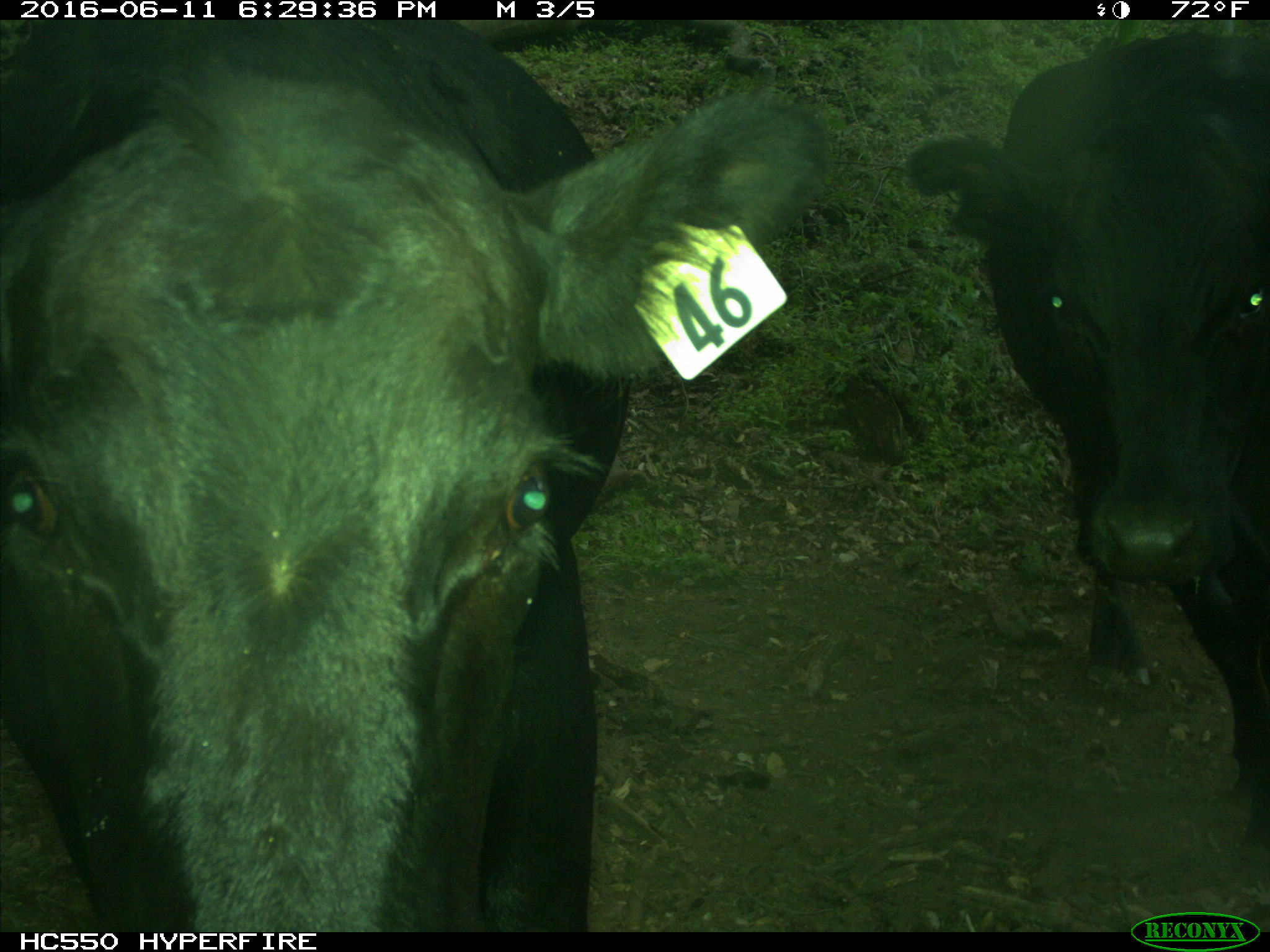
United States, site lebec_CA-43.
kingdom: Animalia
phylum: Chordata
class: Mammalia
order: Artiodactyla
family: Bovidae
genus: Bos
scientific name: Bos taurus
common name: domestic cow